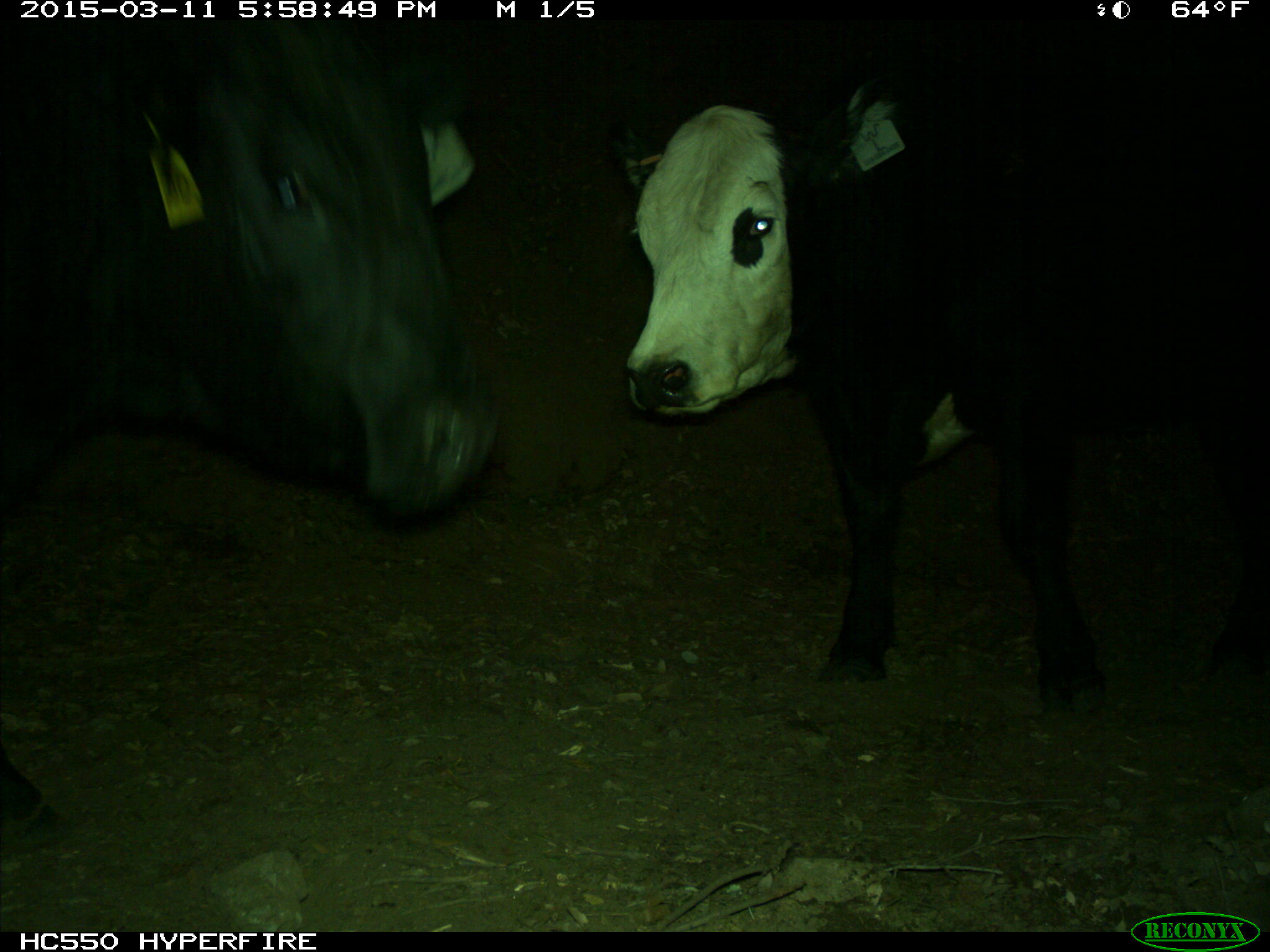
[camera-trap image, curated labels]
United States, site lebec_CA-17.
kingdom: Animalia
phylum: Chordata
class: Mammalia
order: Artiodactyla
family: Bovidae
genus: Bos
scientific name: Bos taurus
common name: domestic cow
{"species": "Bos taurus (domestic cow)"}